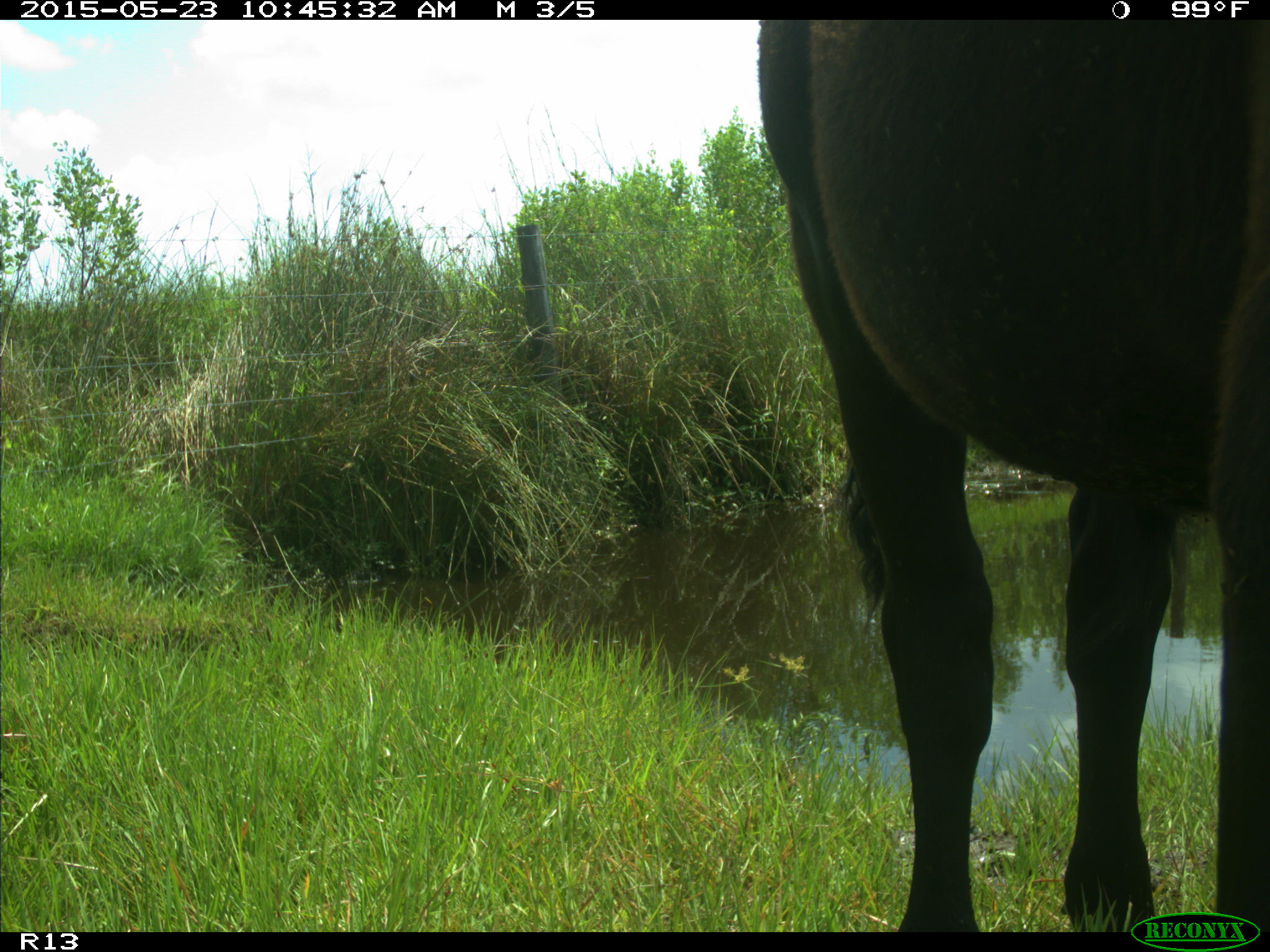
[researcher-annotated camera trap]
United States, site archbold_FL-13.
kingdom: Animalia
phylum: Chordata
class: Mammalia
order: Artiodactyla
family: Bovidae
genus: Bos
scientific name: Bos taurus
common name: domestic cow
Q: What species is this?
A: Bos taurus (domestic cow).